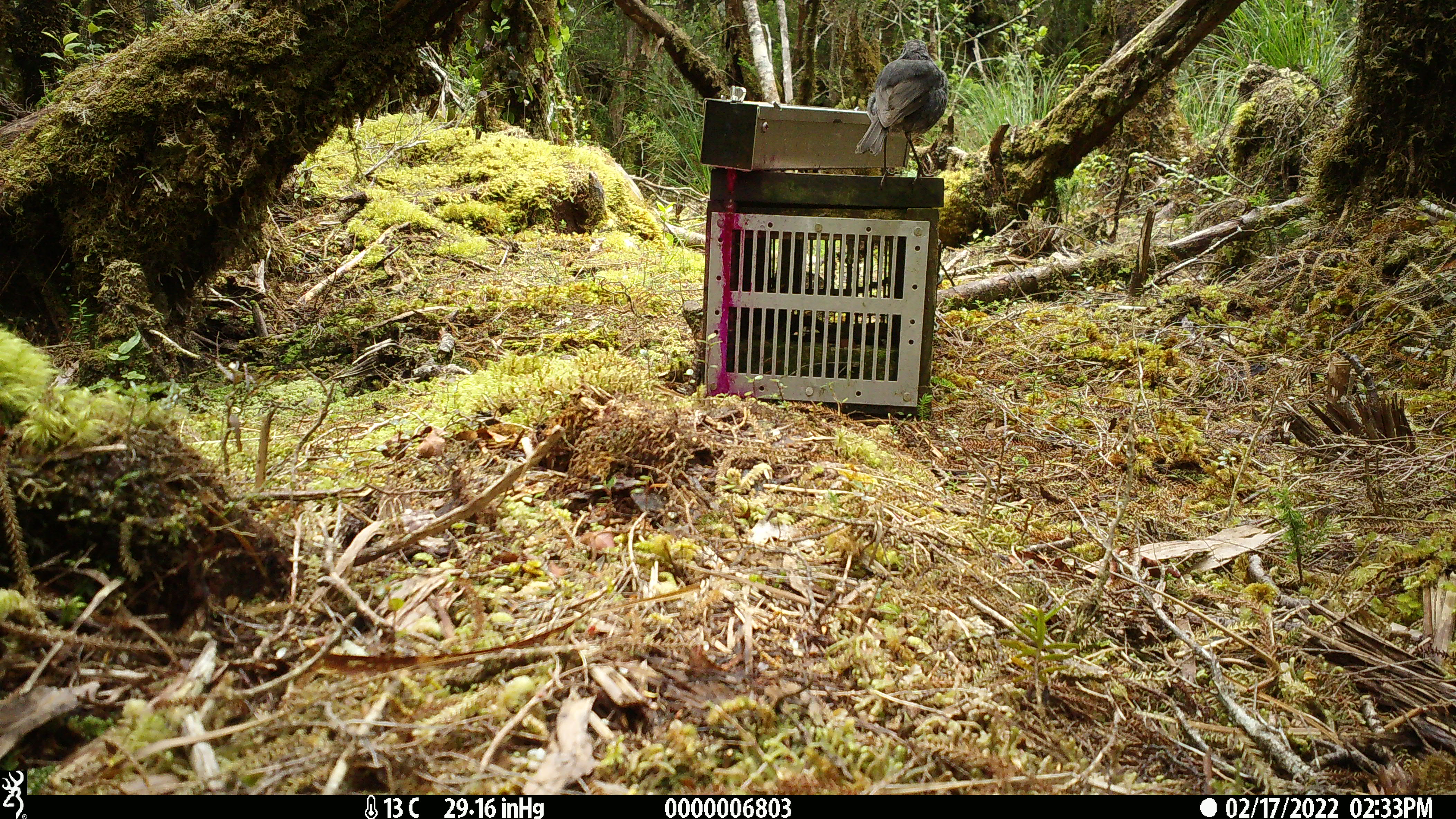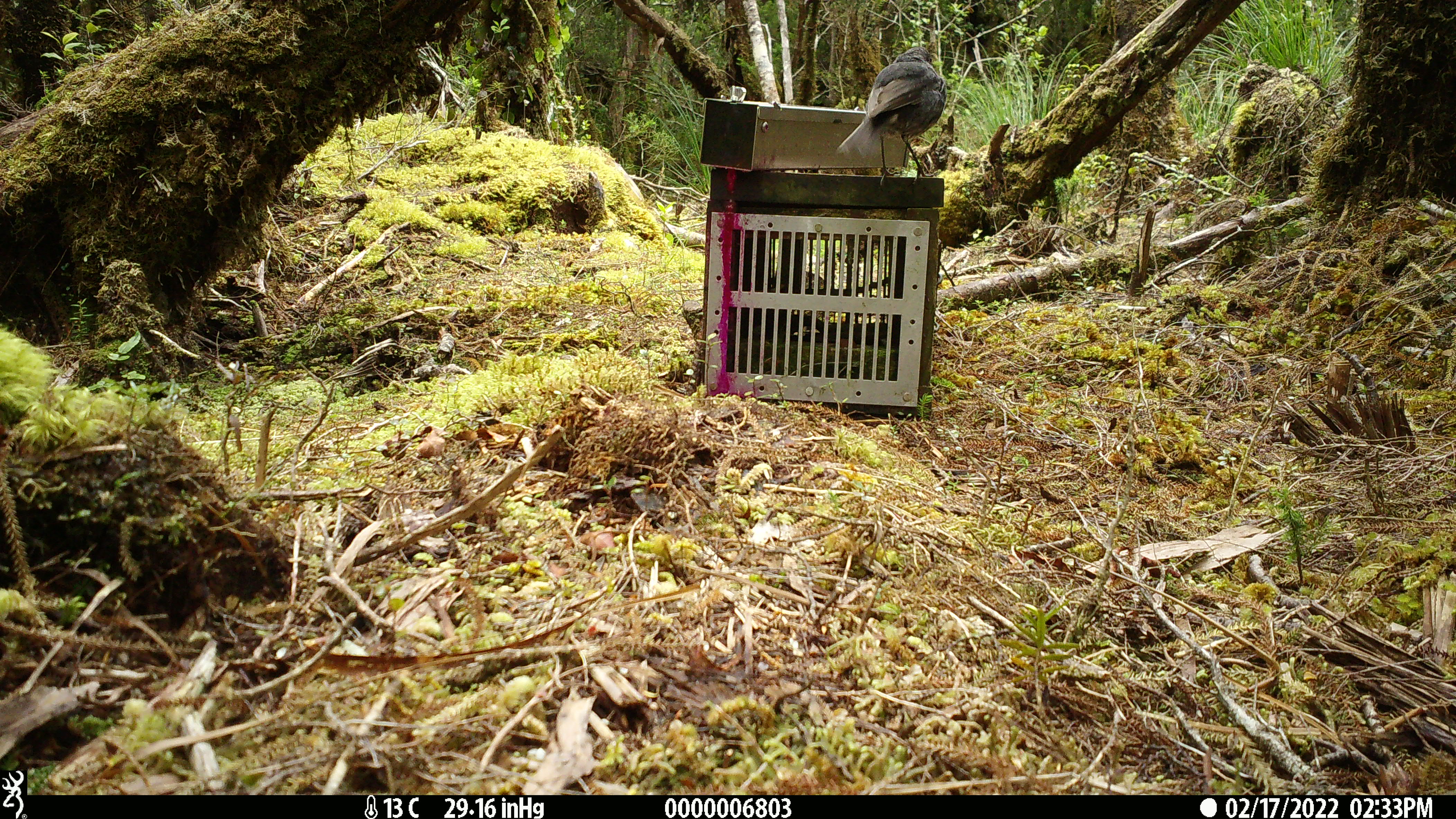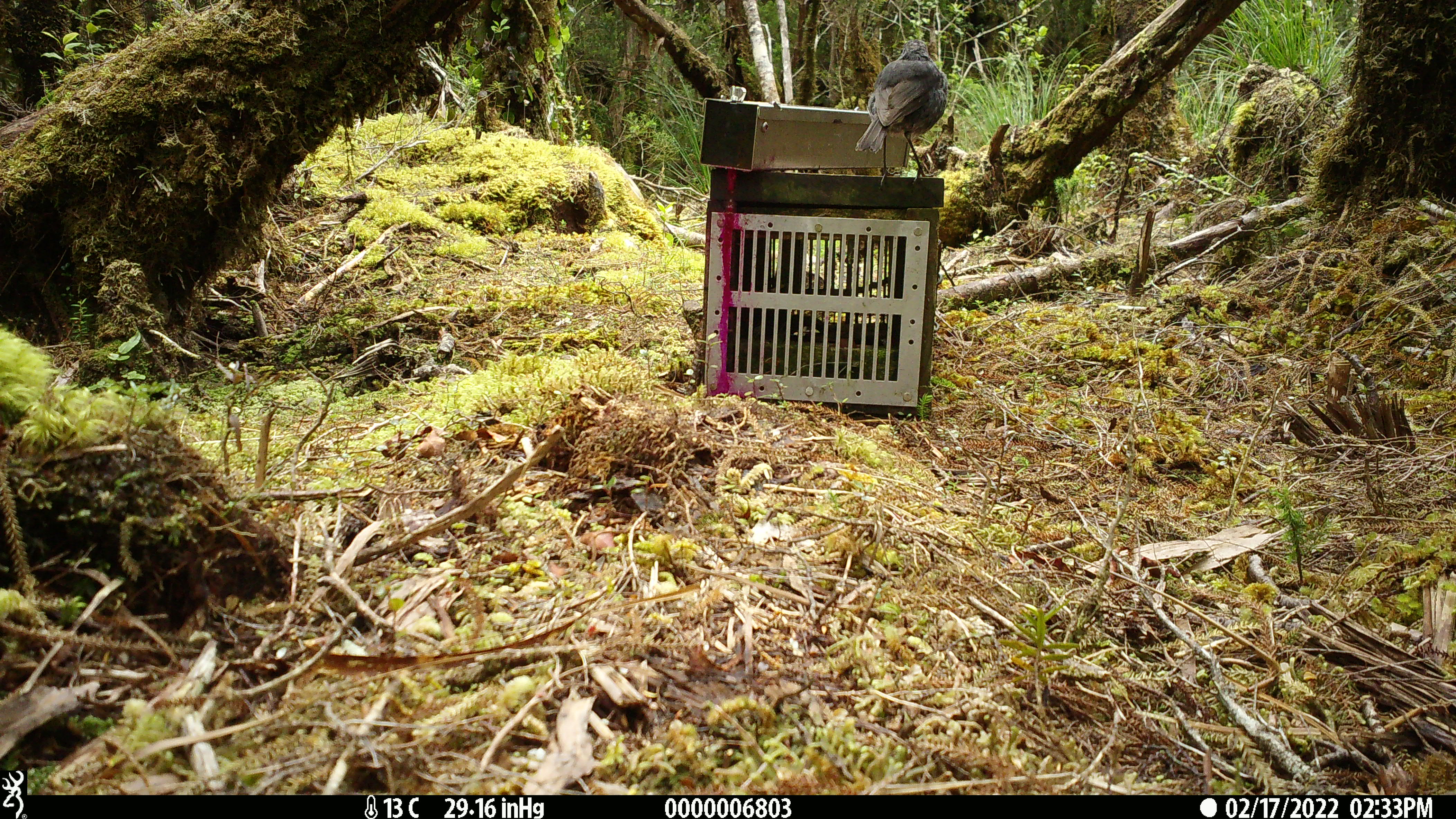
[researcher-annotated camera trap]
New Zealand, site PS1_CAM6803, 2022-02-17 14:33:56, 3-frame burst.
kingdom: Animalia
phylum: Chordata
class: Aves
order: Passeriformes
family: Petroicidae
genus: Petroica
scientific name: Petroica australis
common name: new zealand robin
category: robin